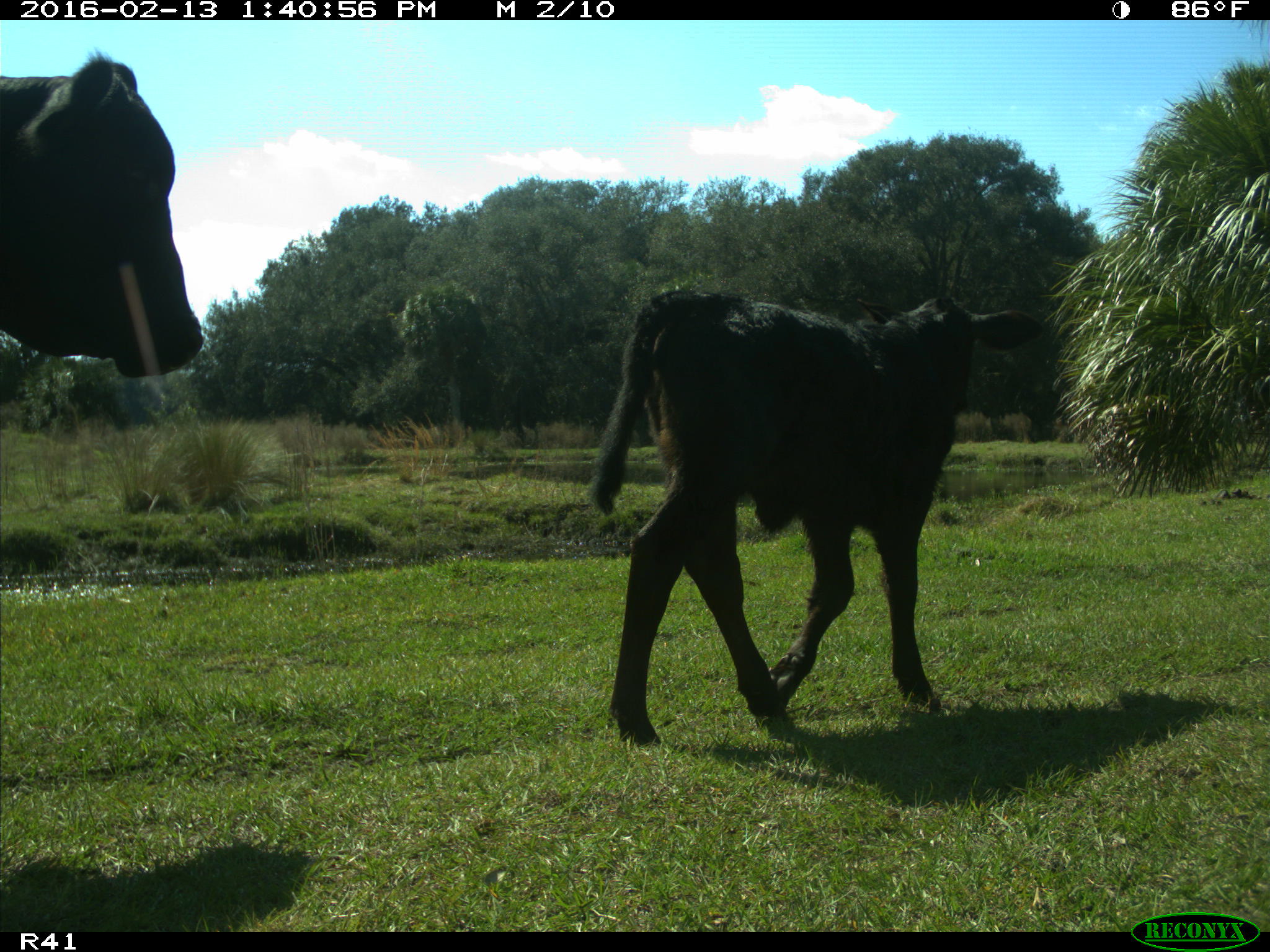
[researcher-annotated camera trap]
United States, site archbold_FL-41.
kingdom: Animalia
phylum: Chordata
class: Mammalia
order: Artiodactyla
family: Bovidae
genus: Bos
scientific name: Bos taurus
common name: domestic cow